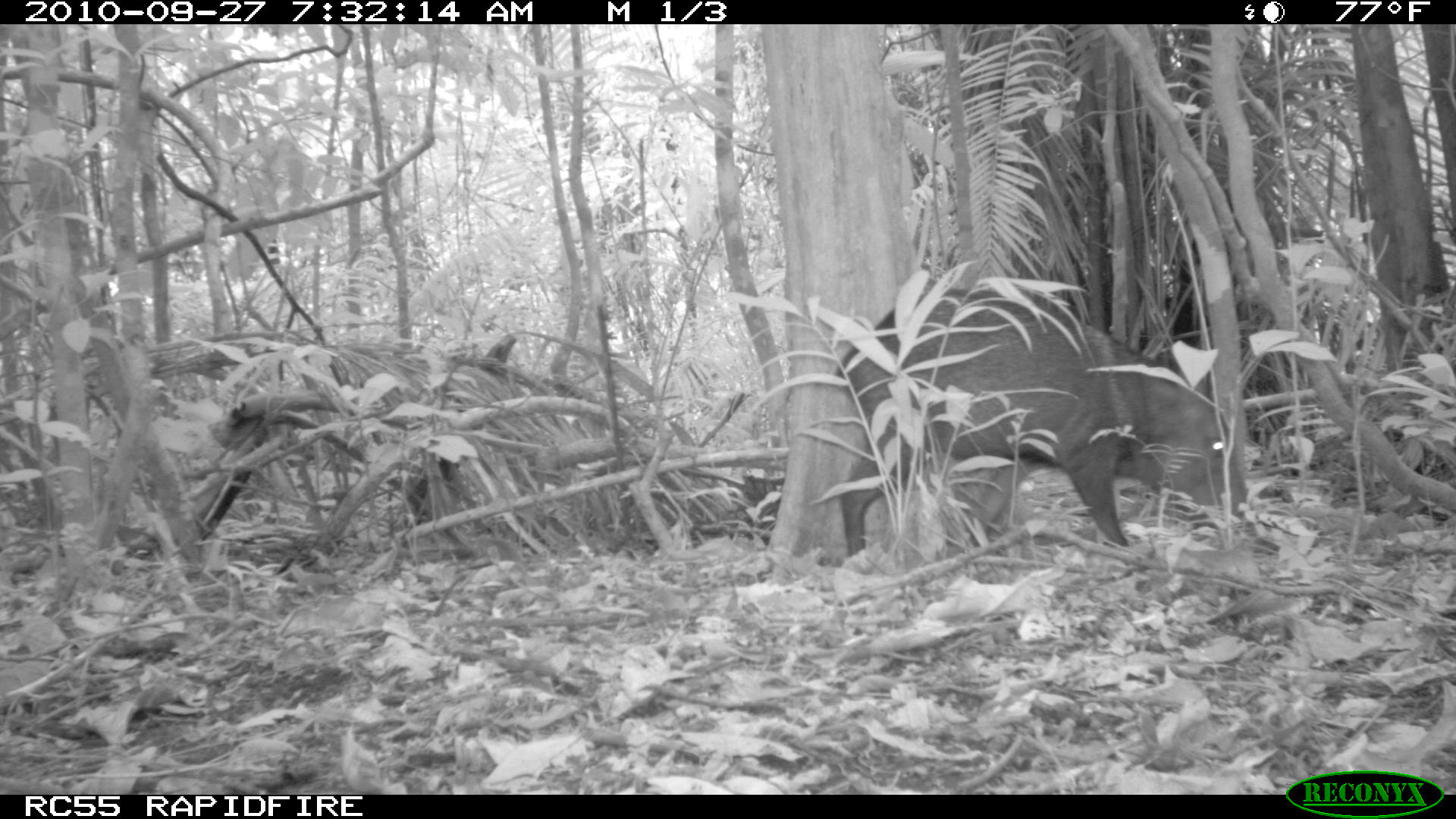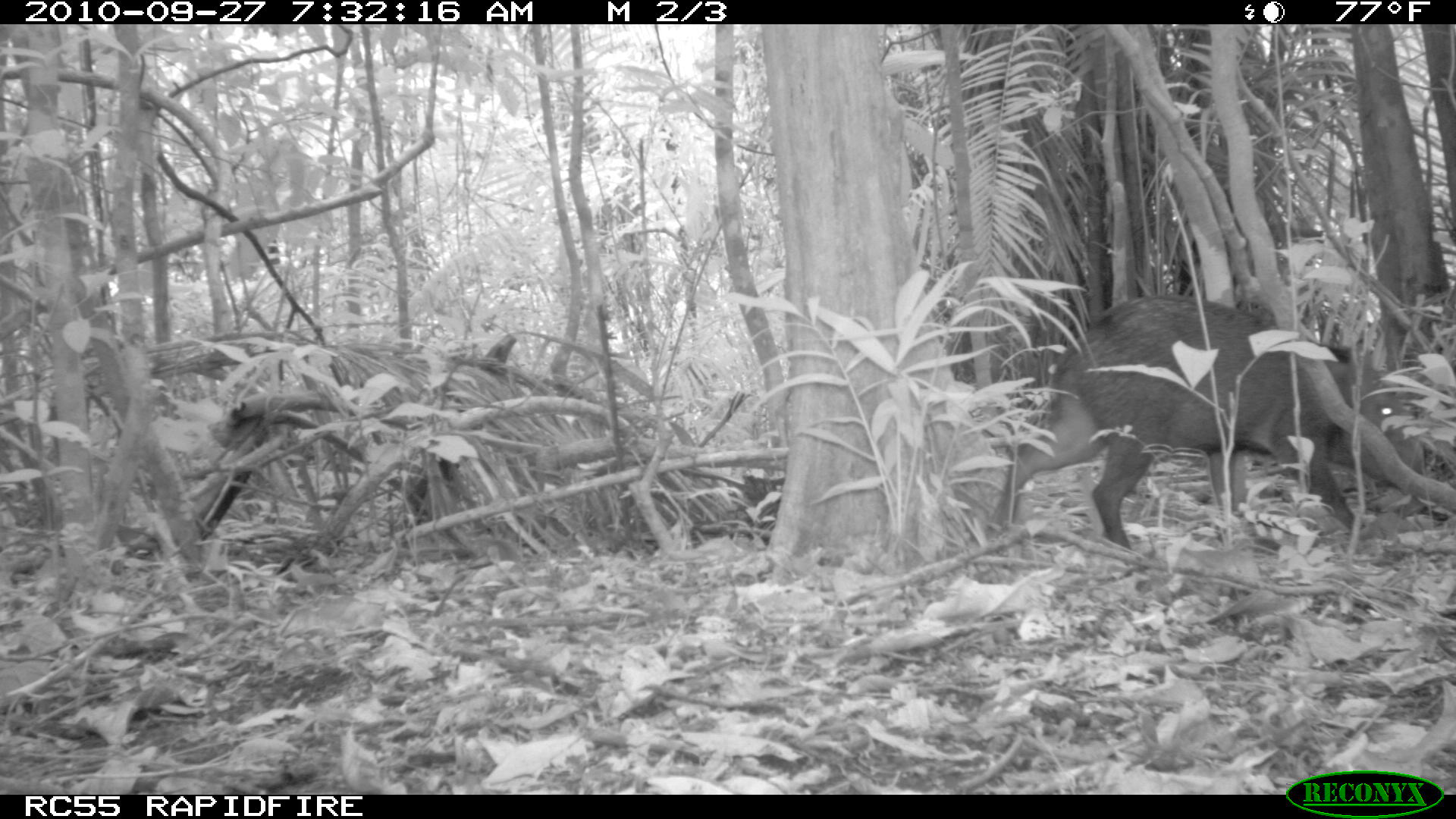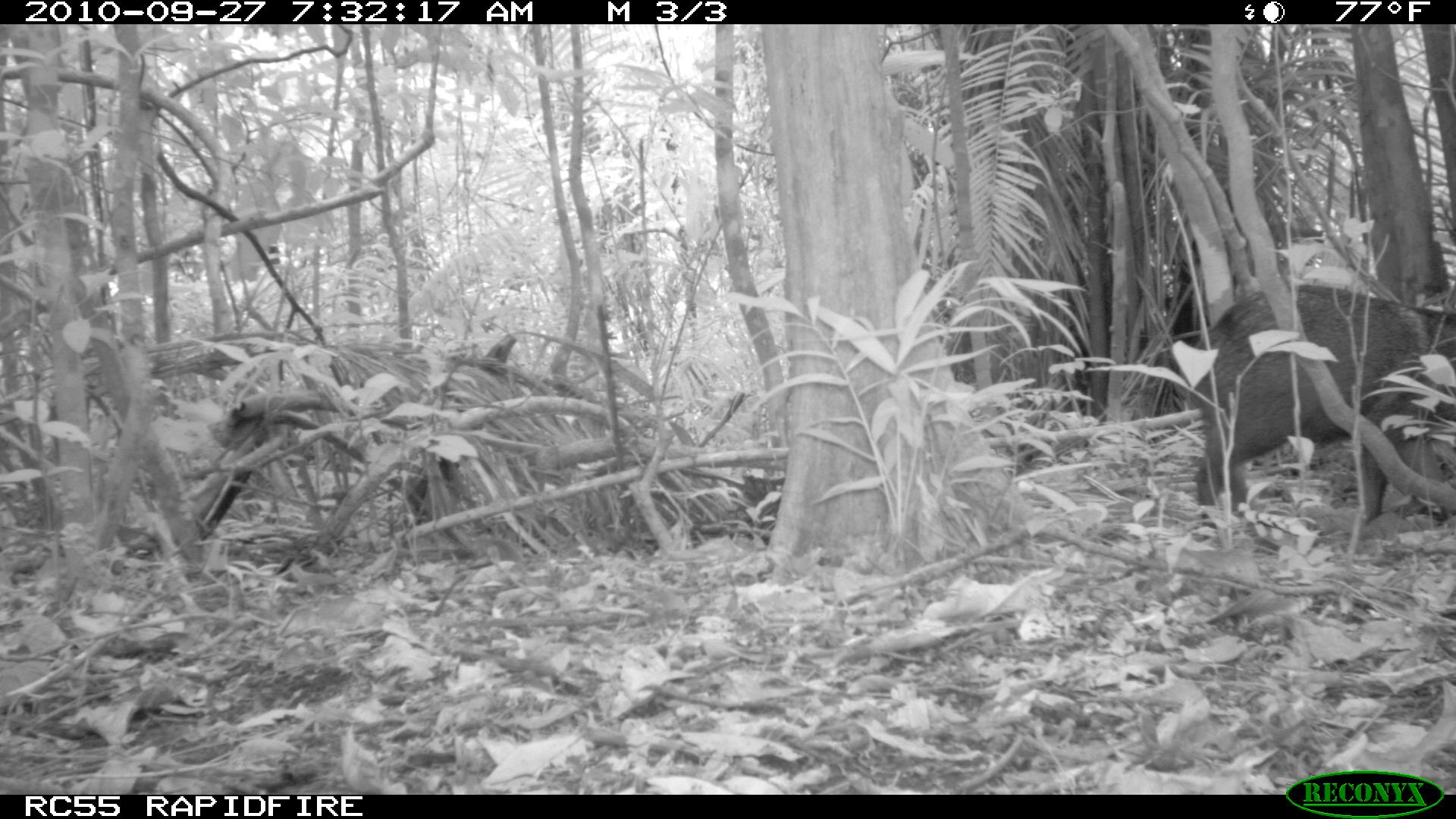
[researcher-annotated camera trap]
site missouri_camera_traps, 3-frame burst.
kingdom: Animalia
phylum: Chordata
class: Mammalia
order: Artiodactyla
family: Tayassuidae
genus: Pecari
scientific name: Pecari tajacu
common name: collared peccary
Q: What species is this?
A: Collared peccary (Pecari tajacu).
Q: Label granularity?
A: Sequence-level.